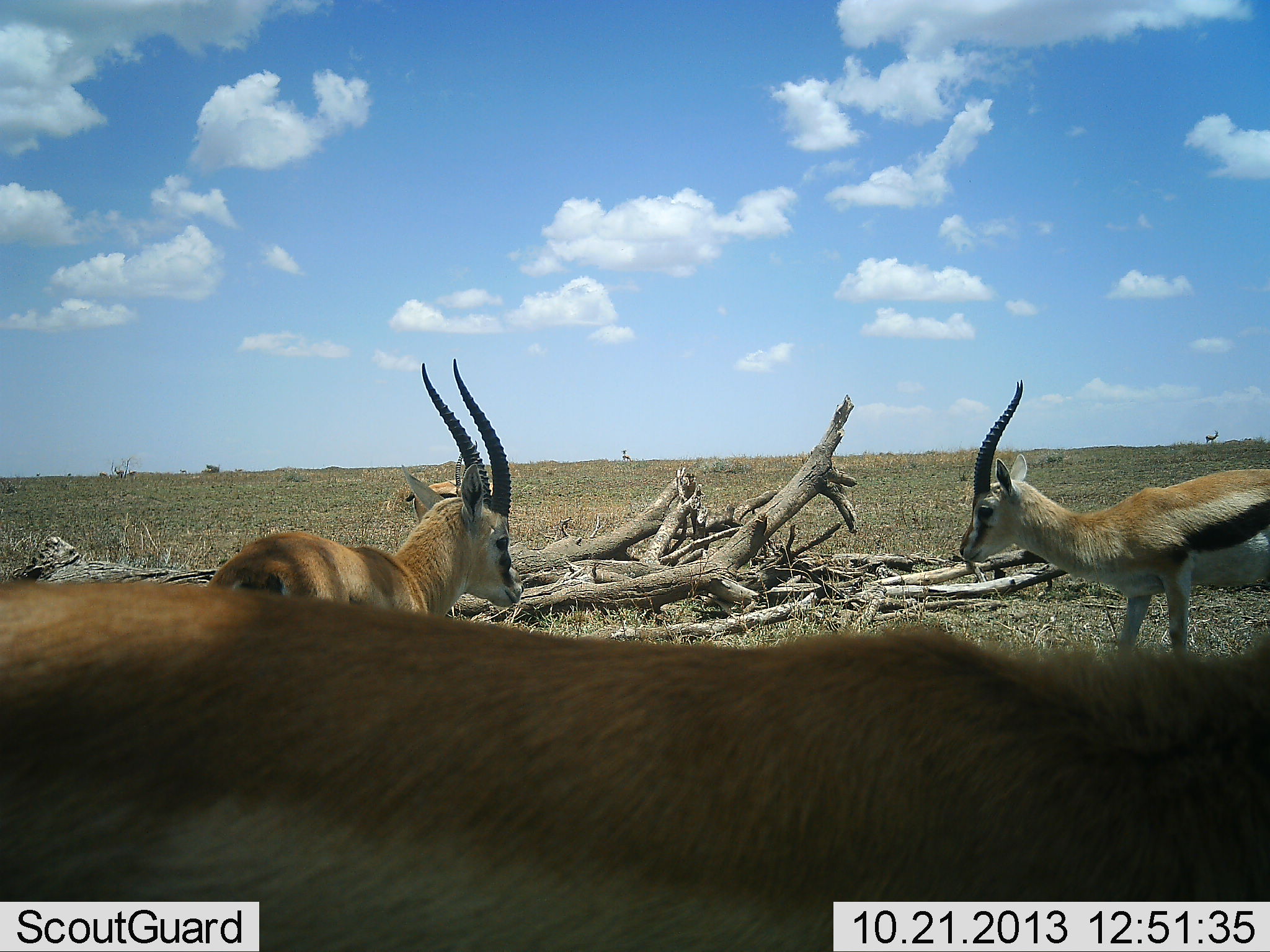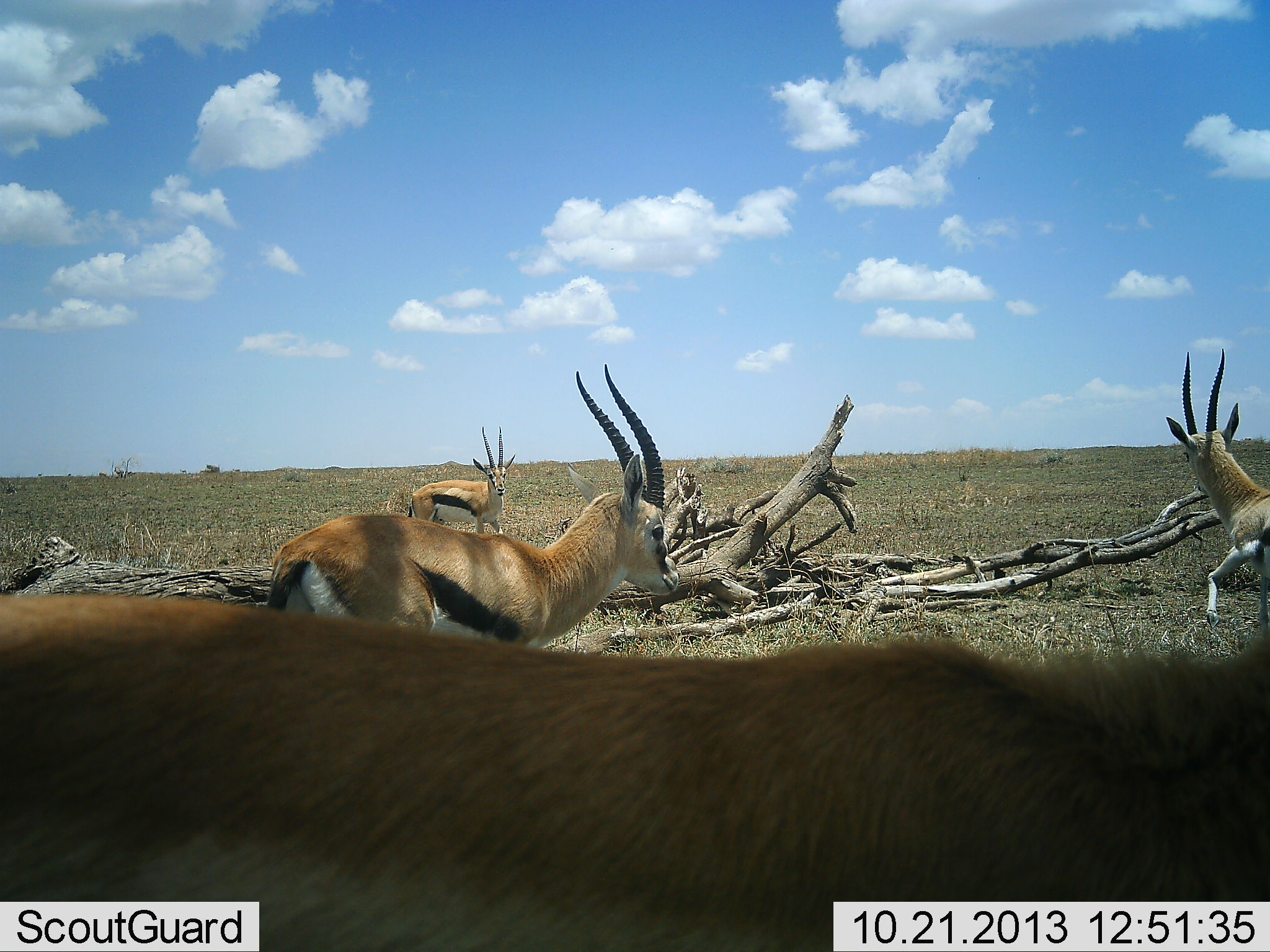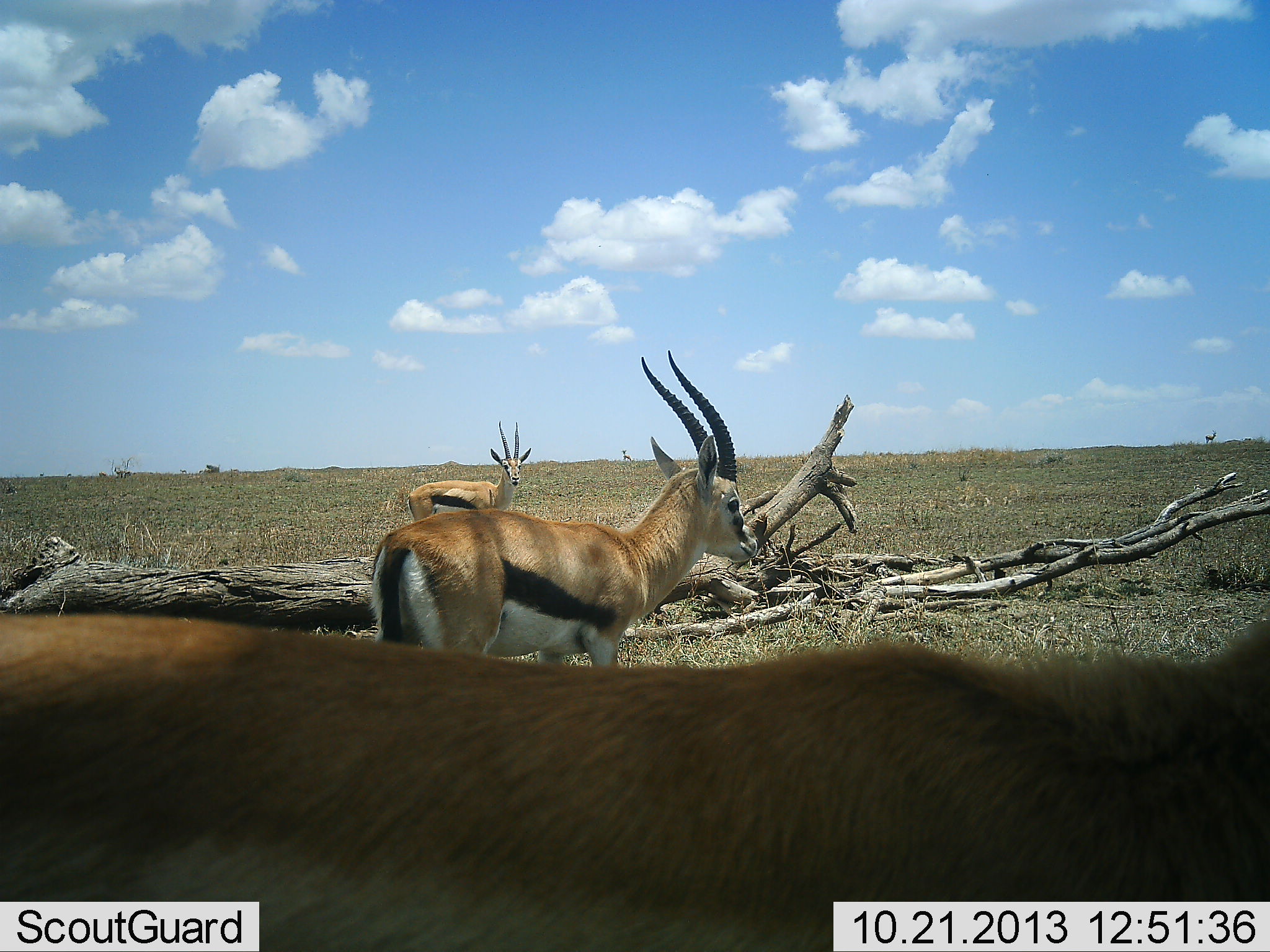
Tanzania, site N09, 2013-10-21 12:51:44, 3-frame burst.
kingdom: Animalia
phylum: Chordata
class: Mammalia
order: Artiodactyla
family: Bovidae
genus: Eudorcas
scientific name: Eudorcas thomsonii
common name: thomson's gazelle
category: gazellethomsons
Gazellethomsons (thomson's gazelle) (Eudorcas thomsonii), count 4. Behavior (volunteer vote fractions): standing 68%, resting 4%, moving 79%, interacting 4%. Young present (vote fraction): 0%. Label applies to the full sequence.